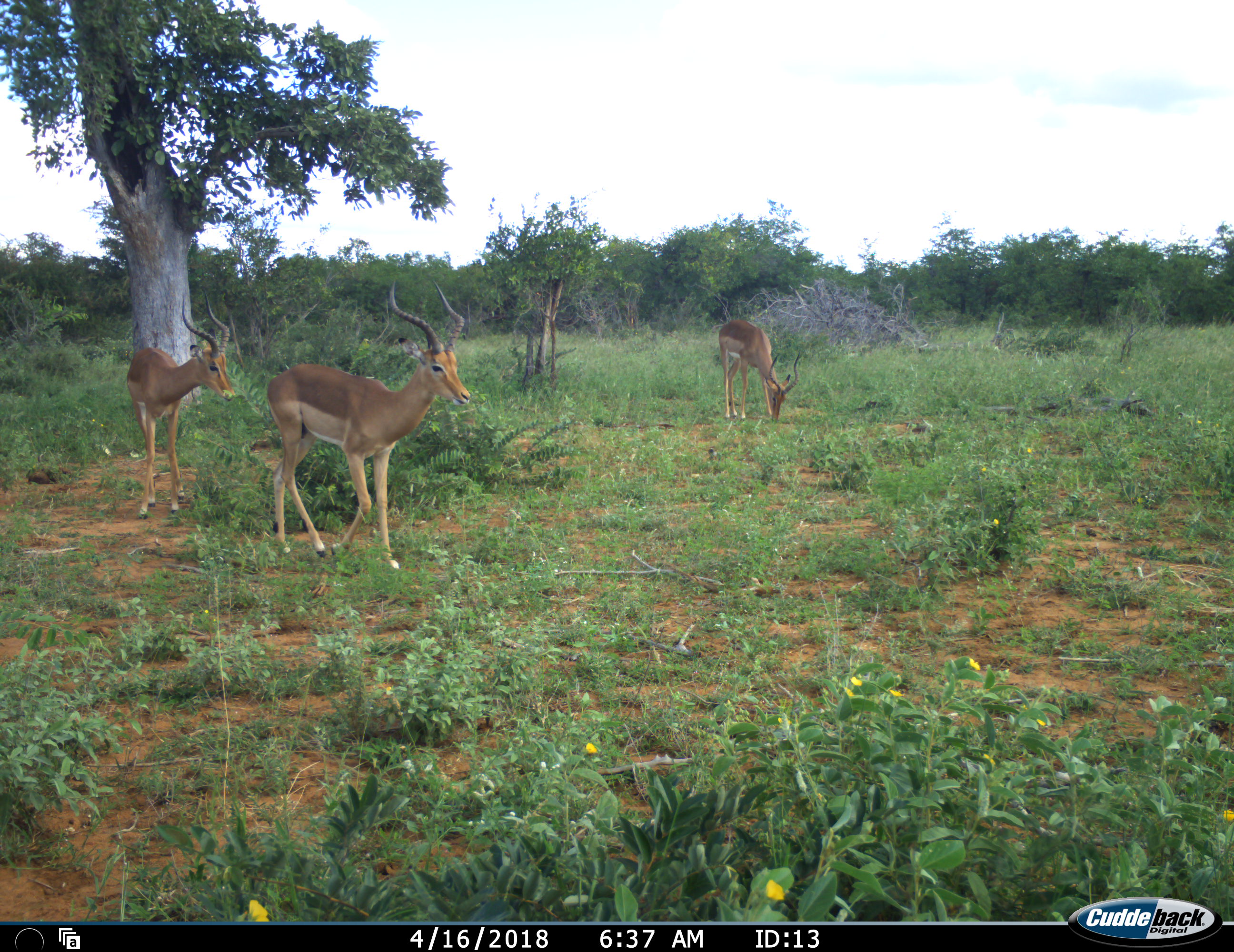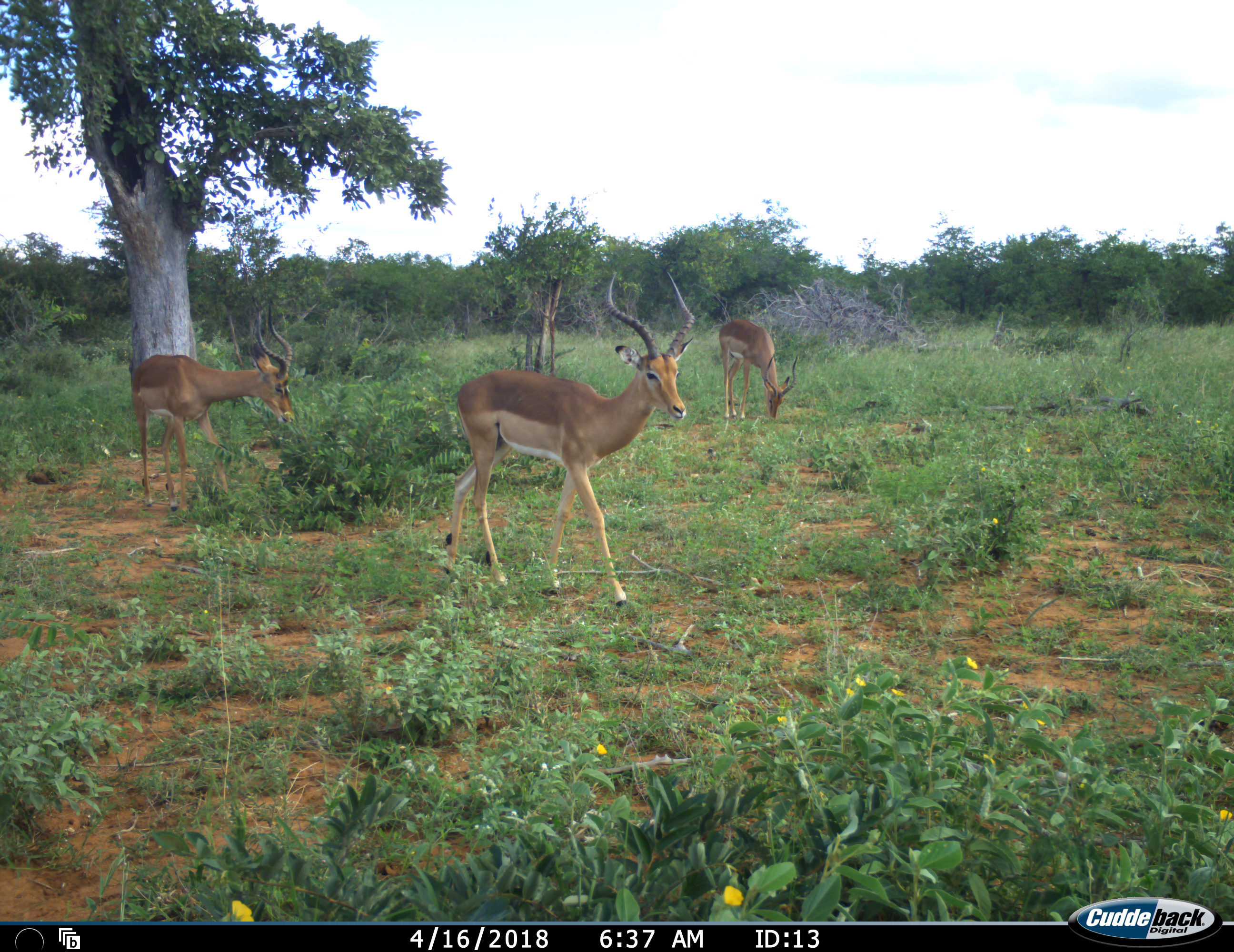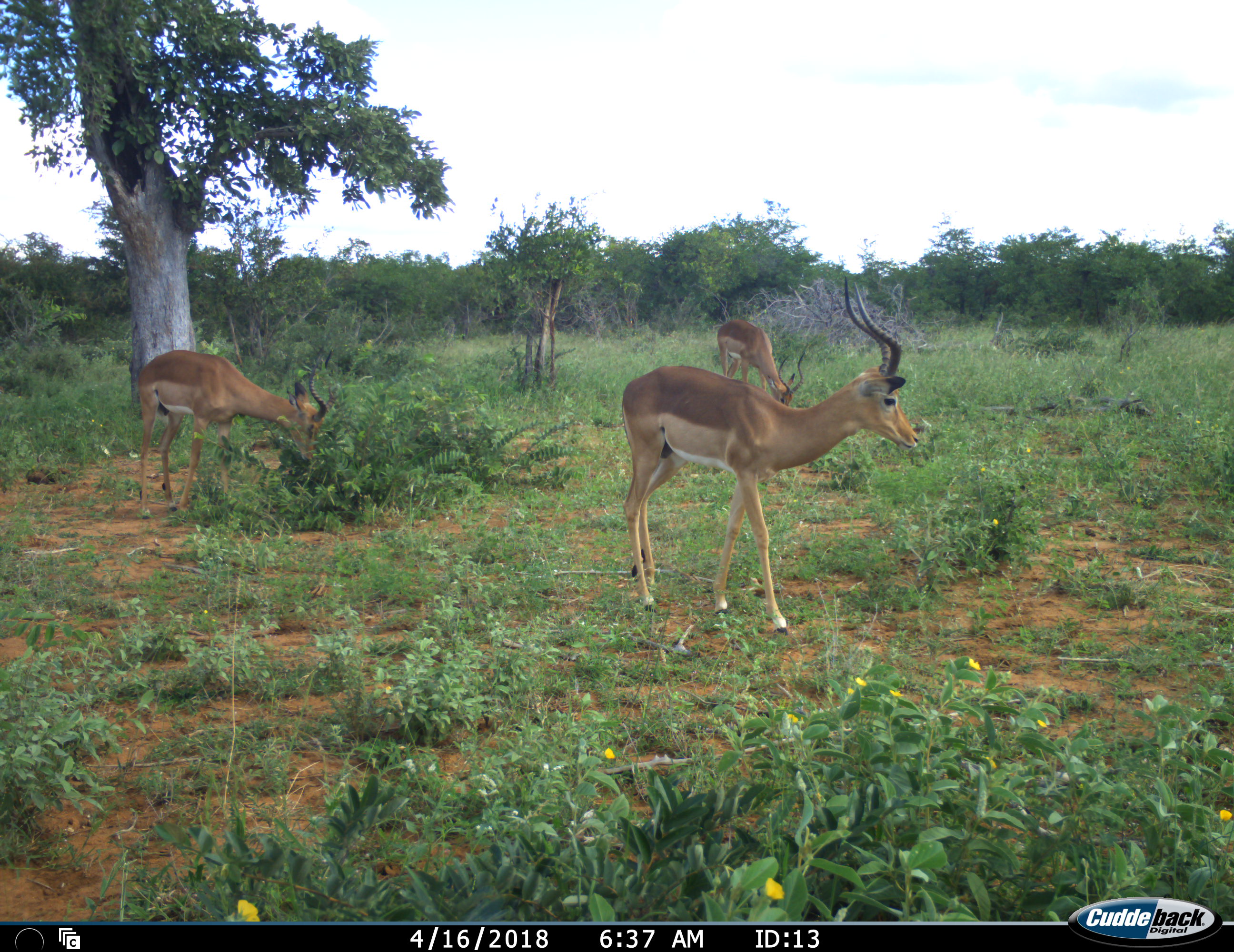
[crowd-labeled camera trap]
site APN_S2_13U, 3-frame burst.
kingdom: Animalia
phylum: Chordata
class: Mammalia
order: Artiodactyla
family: Bovidae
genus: Aepyceros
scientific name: Aepyceros melampus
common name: impala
Impala (Aepyceros melampus), count 3. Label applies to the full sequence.